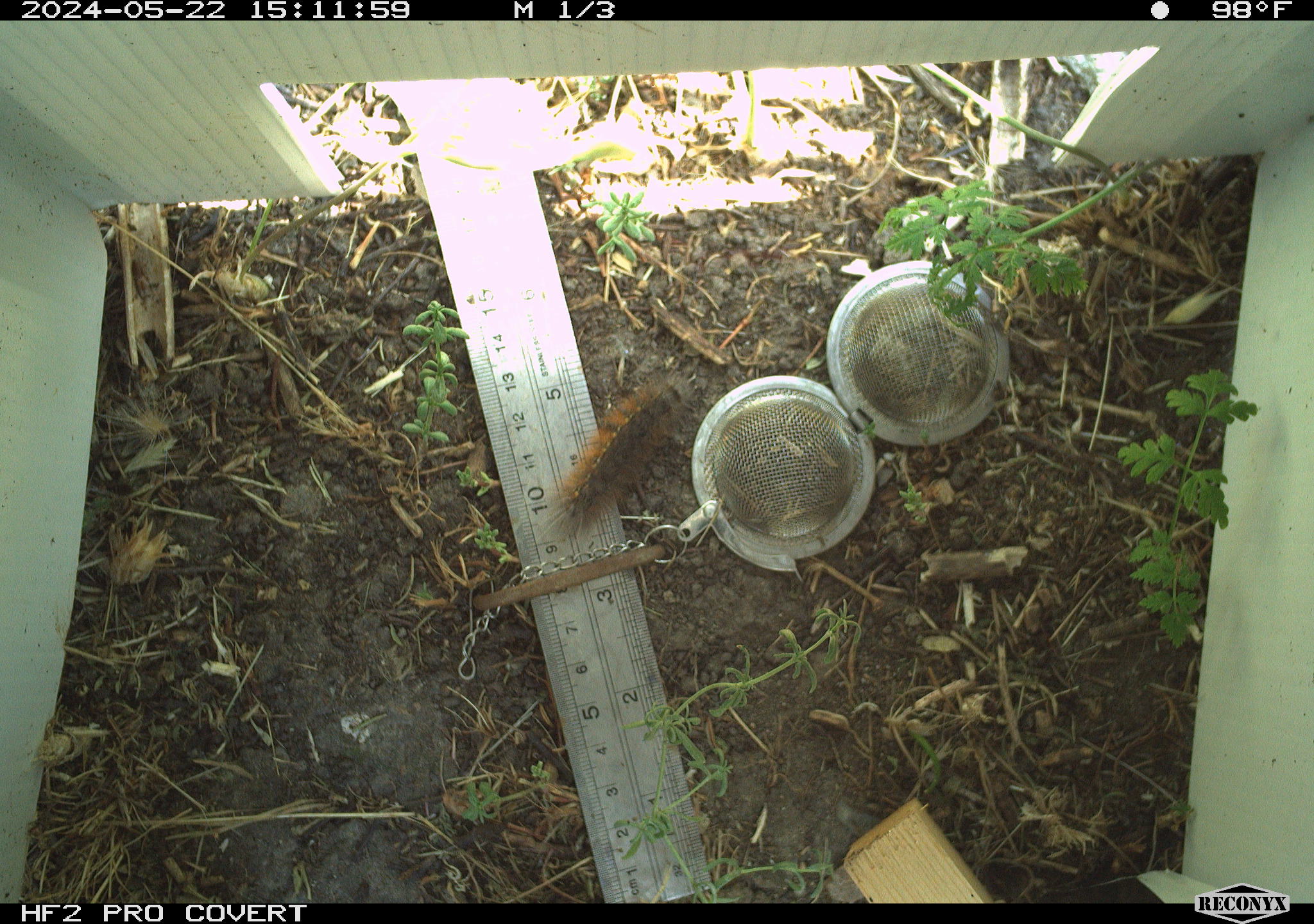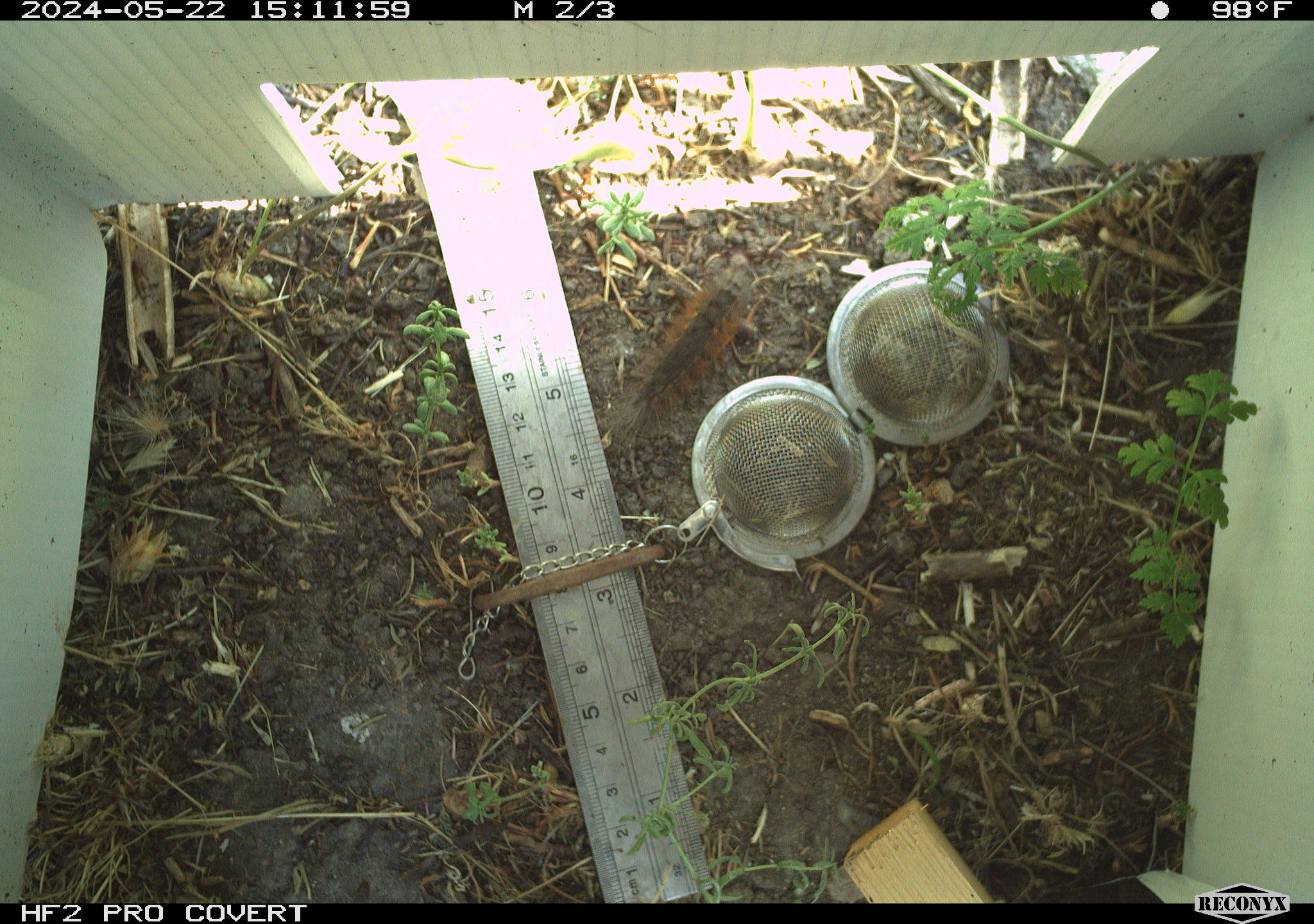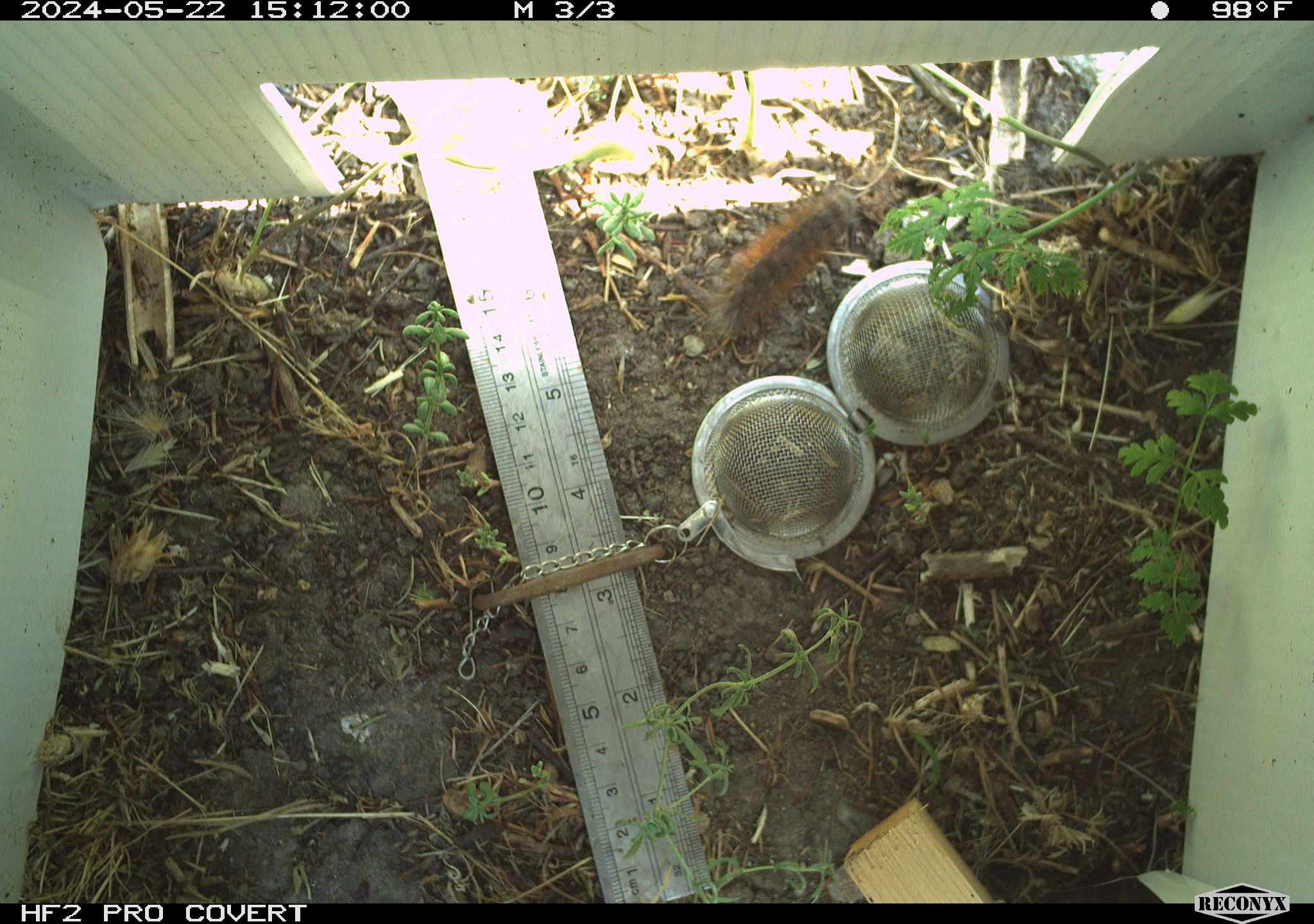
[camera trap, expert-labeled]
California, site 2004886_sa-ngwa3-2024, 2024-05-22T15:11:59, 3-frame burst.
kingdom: Animalia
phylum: Arthropoda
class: Insecta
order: Lepidoptera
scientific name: Lepidoptera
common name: butterflies and moths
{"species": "butterflies and moths (Lepidoptera)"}